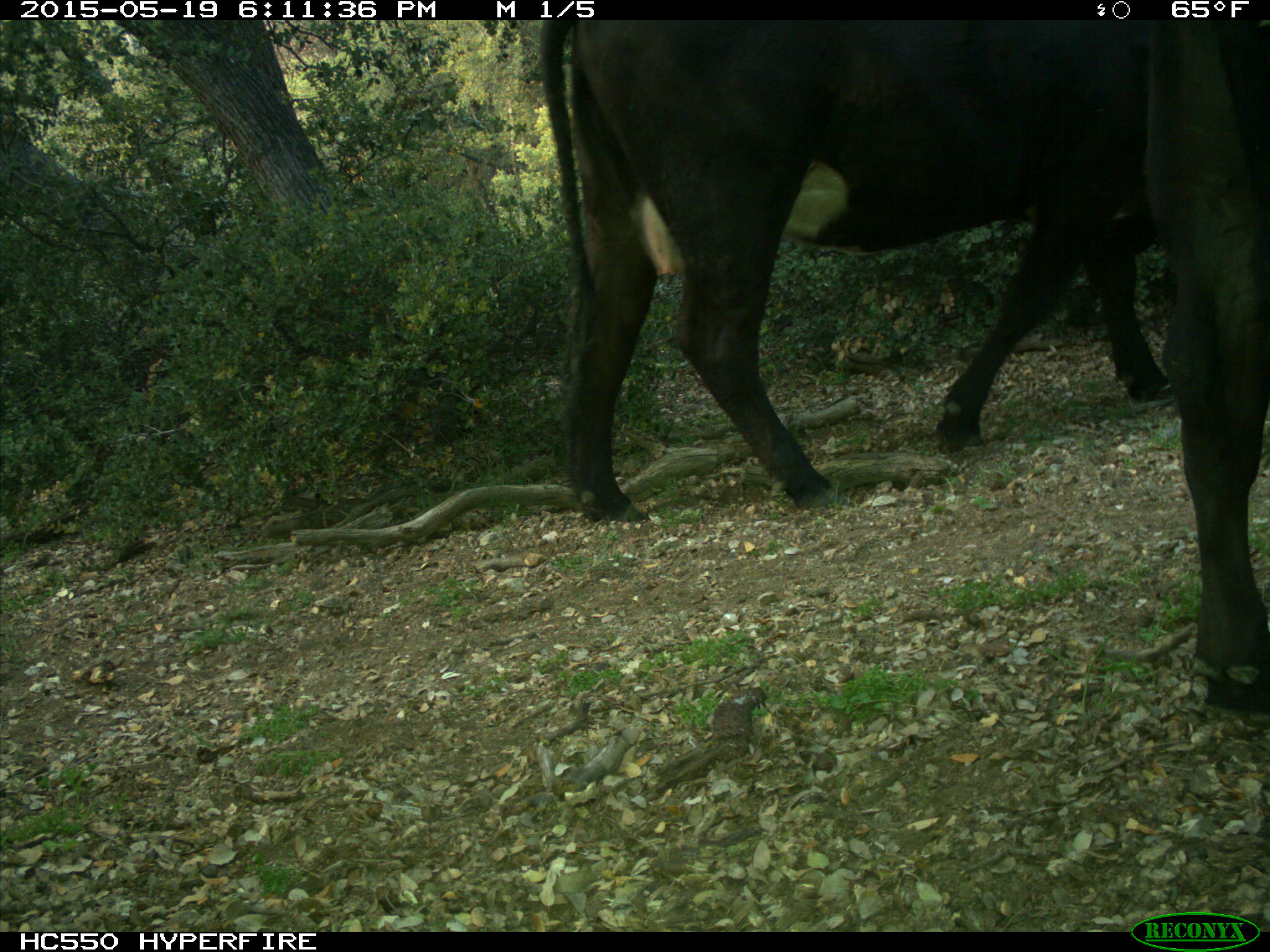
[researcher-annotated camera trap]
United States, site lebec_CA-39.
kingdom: Animalia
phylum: Chordata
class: Mammalia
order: Artiodactyla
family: Bovidae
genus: Bos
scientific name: Bos taurus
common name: domestic cow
Bos taurus (domestic cow).